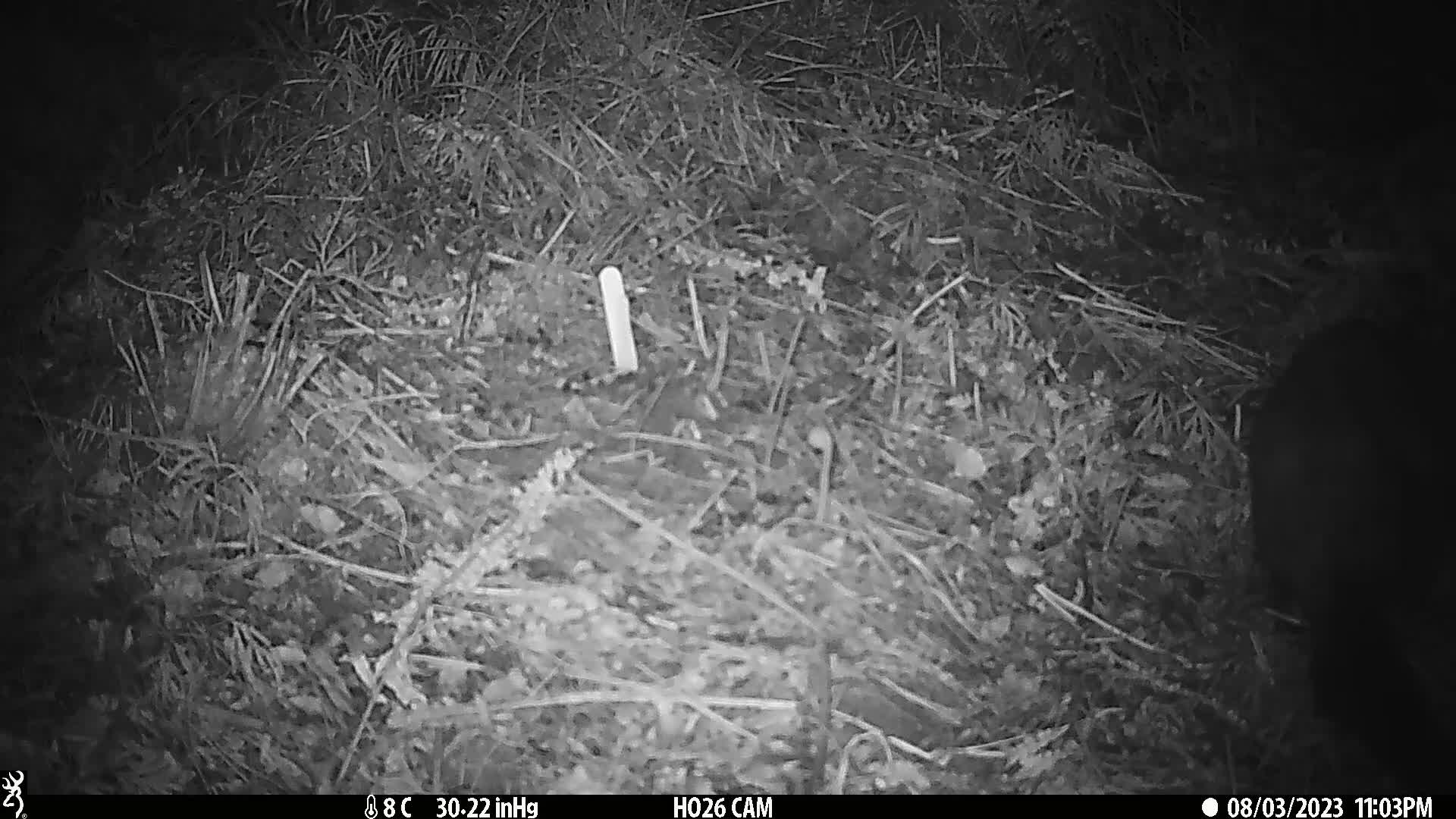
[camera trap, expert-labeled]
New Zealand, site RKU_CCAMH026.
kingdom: Animalia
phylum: Chordata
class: Mammalia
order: Diprotodontia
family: Phalangeridae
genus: Trichosurus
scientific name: Trichosurus vulpecula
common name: common brushtail possum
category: possum